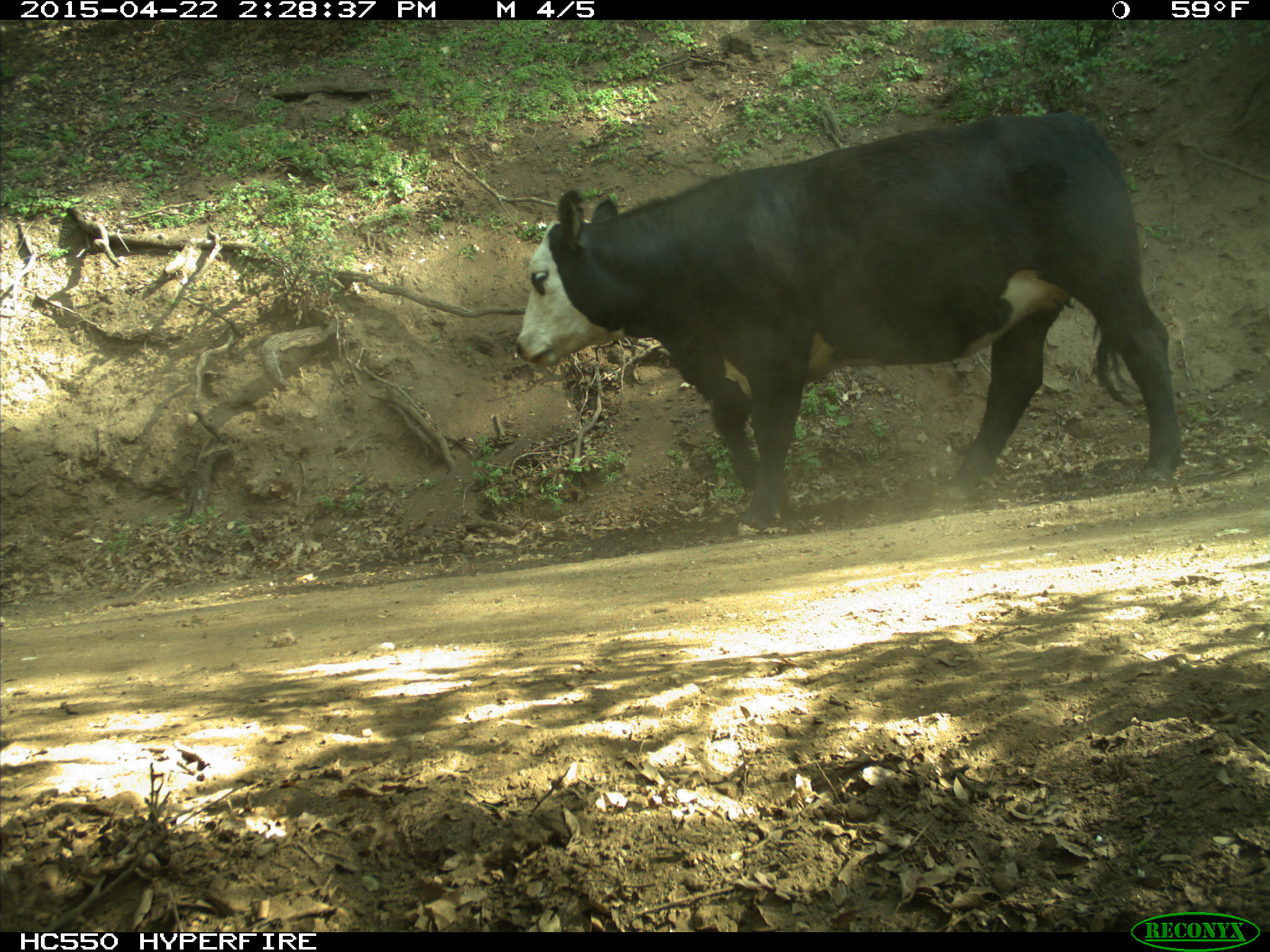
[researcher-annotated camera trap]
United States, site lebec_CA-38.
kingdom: Animalia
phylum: Chordata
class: Mammalia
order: Artiodactyla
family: Bovidae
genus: Bos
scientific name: Bos taurus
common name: domestic cow